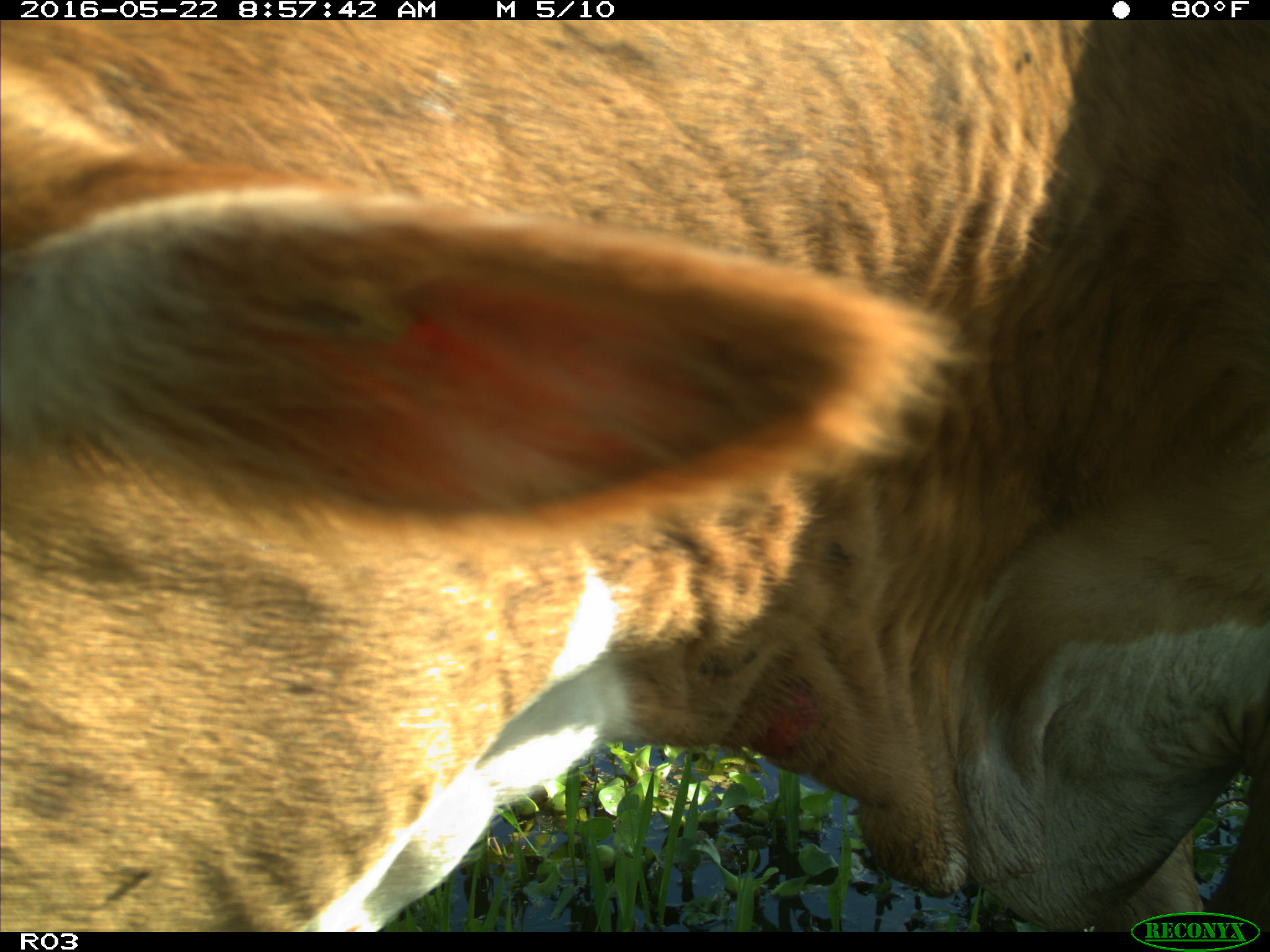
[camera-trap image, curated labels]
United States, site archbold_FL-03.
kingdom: Animalia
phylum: Chordata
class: Mammalia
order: Artiodactyla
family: Bovidae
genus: Bos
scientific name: Bos taurus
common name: domestic cow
Bos taurus (domestic cow).